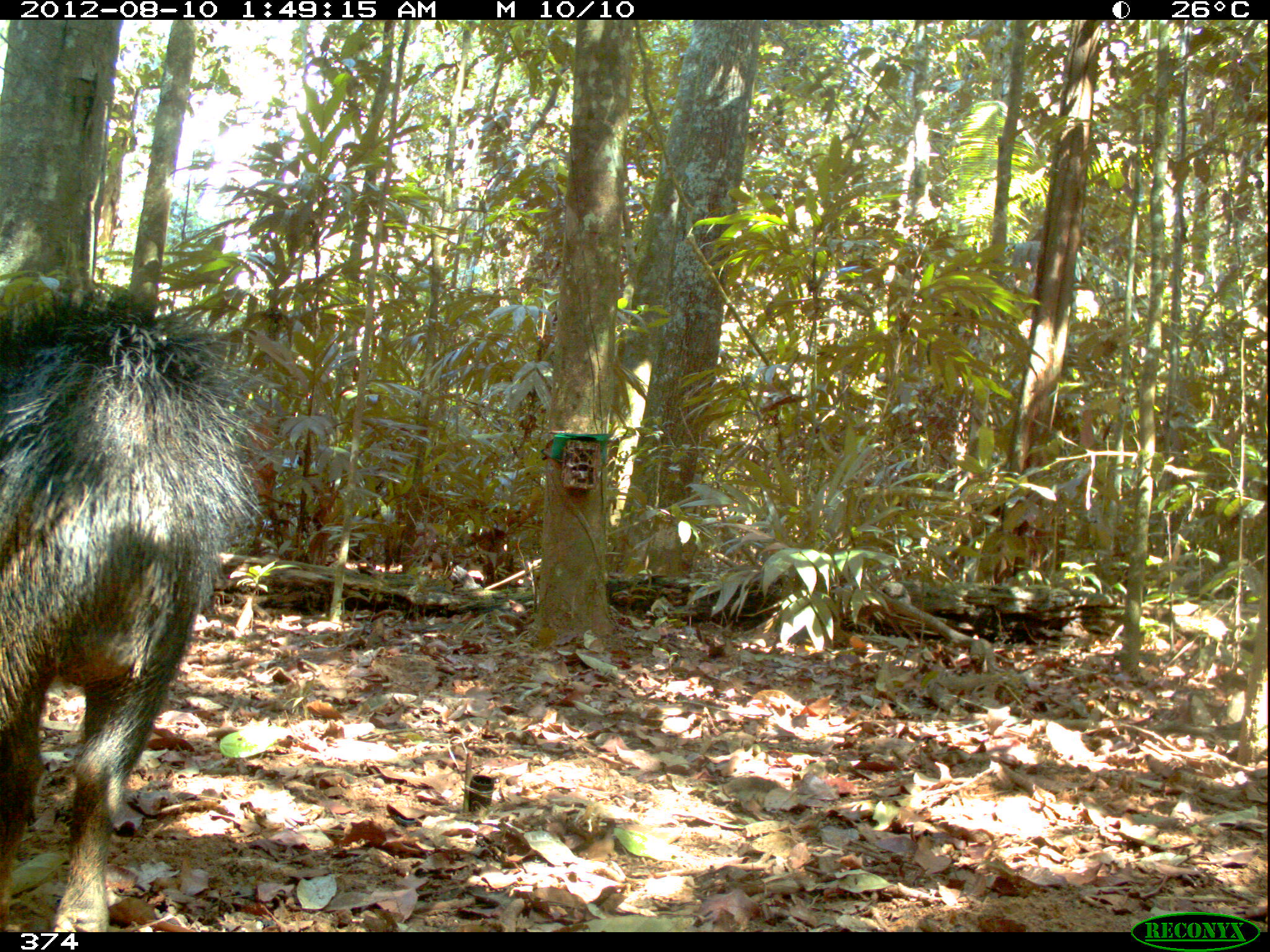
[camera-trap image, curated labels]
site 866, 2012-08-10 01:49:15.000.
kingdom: Animalia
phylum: Chordata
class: Mammalia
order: Artiodactyla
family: Tayassuidae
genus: Tayassu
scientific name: Tayassu pecari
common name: white-lipped peccary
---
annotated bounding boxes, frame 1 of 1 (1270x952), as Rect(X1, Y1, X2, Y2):
tayassu pecari: Rect(1, 282, 264, 932)